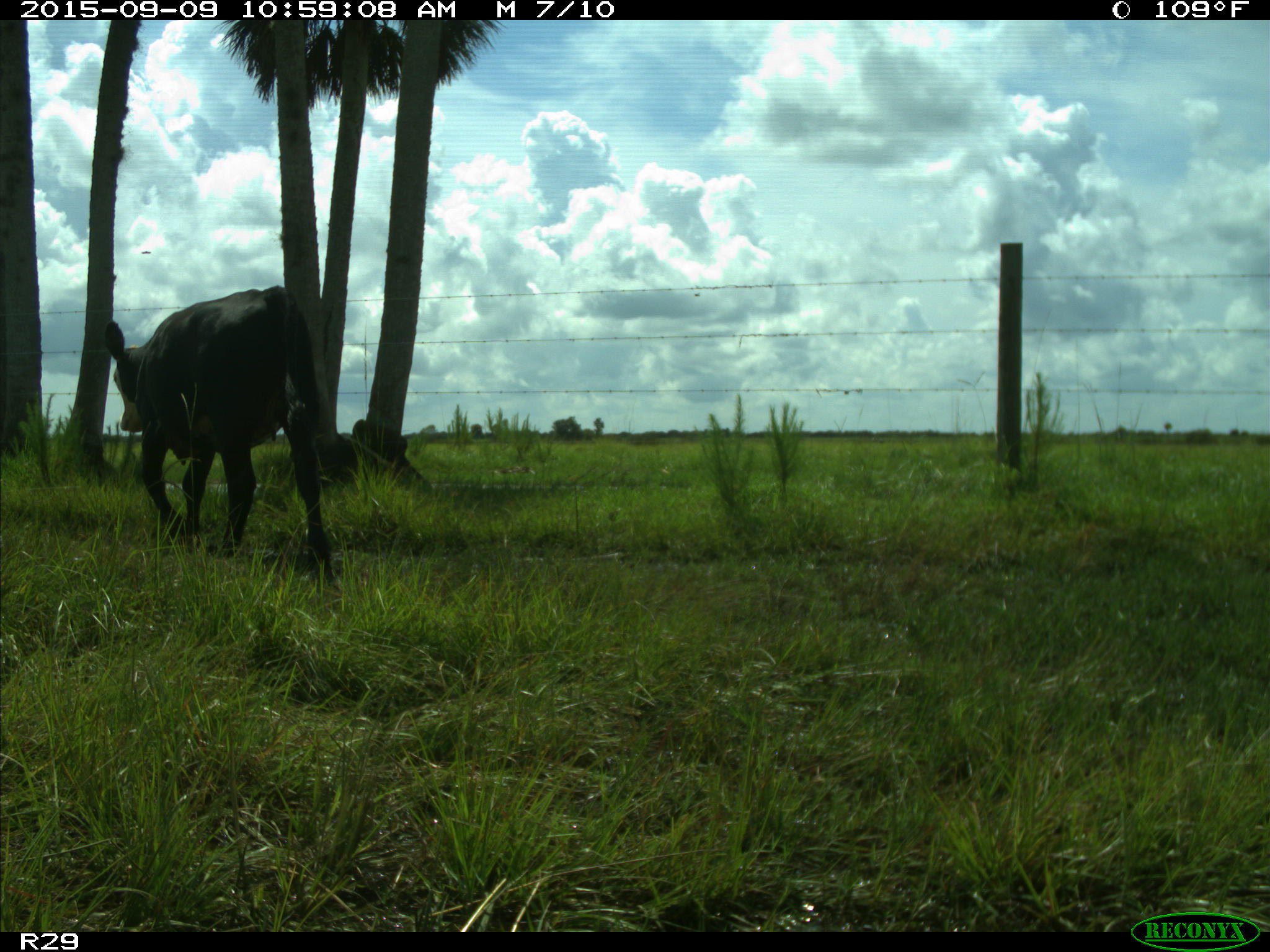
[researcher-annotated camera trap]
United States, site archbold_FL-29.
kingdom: Animalia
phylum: Chordata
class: Mammalia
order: Artiodactyla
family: Bovidae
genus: Bos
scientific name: Bos taurus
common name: domestic cow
Bos taurus (domestic cow).